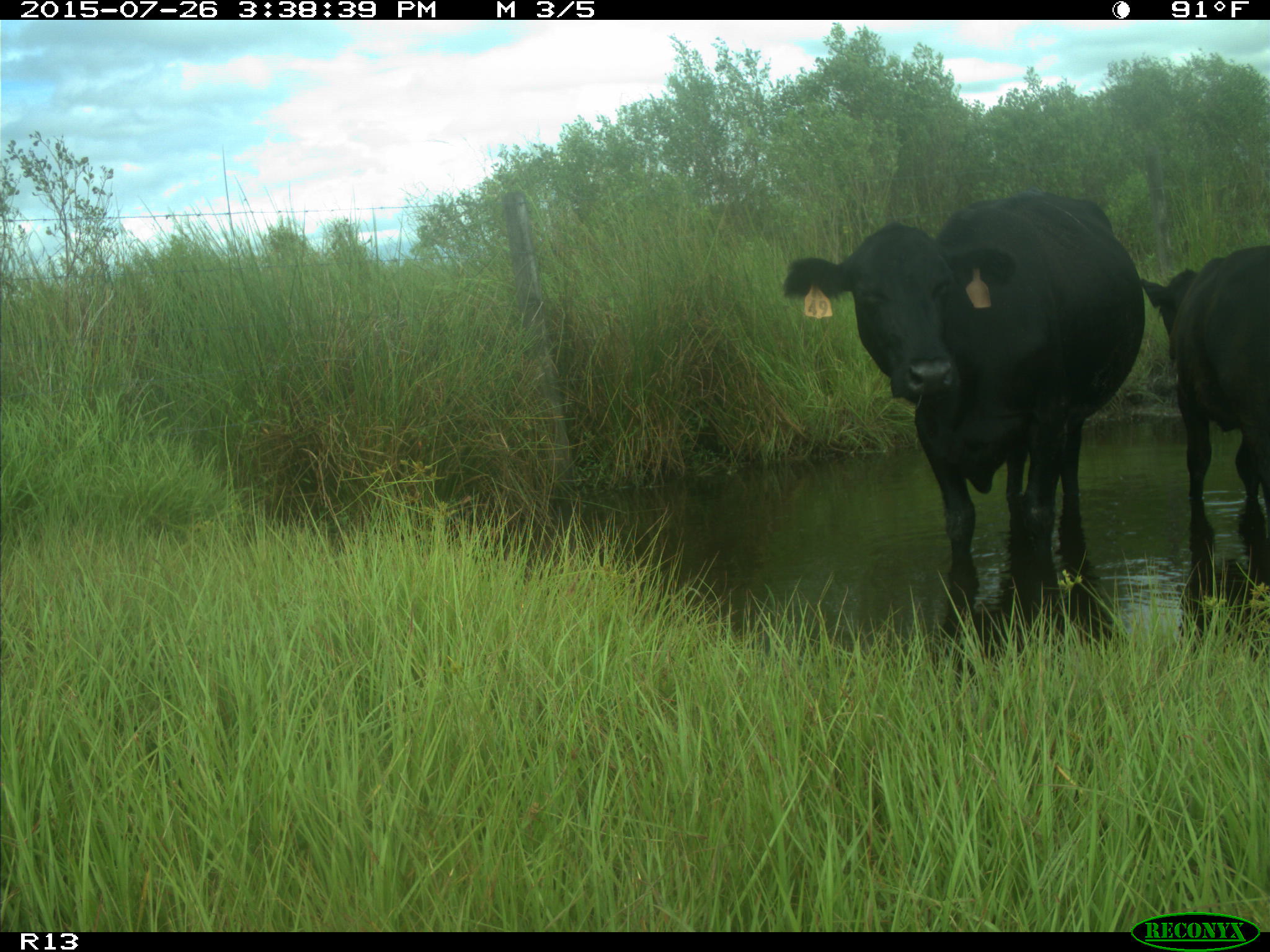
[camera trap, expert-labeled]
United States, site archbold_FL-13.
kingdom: Animalia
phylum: Chordata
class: Mammalia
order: Artiodactyla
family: Bovidae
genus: Bos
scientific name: Bos taurus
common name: domestic cow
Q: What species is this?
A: Bos taurus (domestic cow).